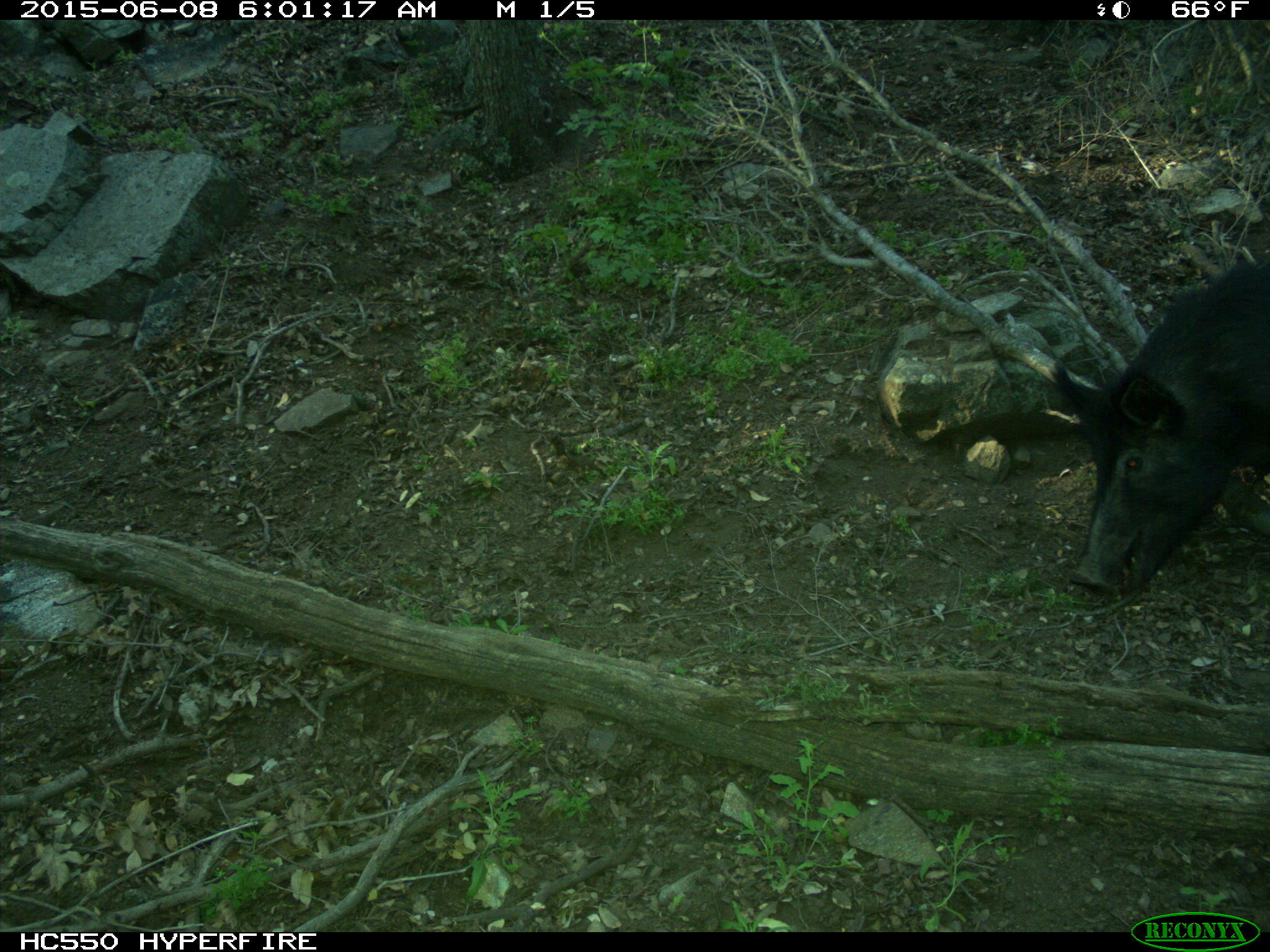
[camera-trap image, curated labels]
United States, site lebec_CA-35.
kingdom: Animalia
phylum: Chordata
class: Mammalia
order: Artiodactyla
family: Suidae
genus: Sus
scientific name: Sus scrofa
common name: wild boar